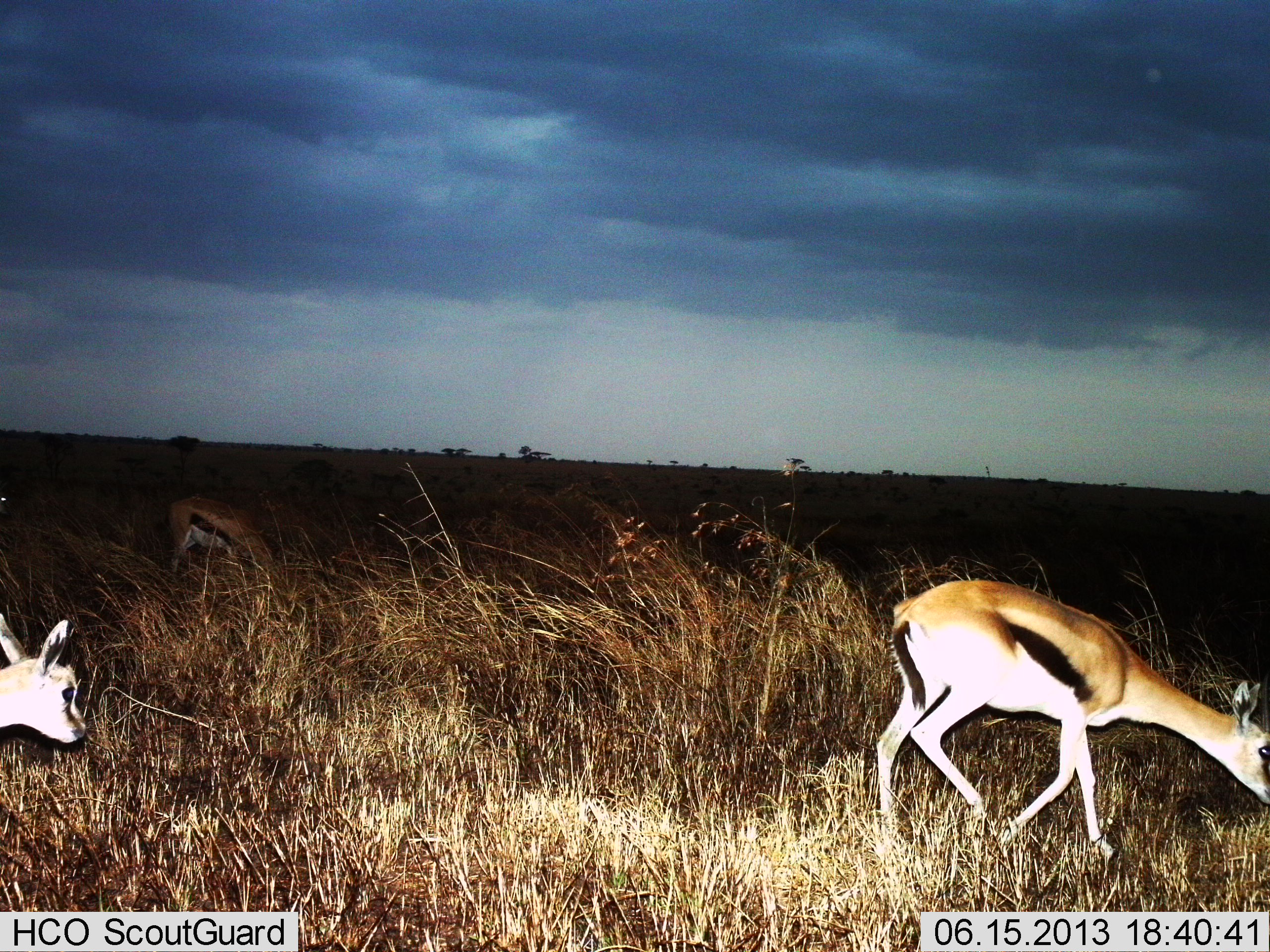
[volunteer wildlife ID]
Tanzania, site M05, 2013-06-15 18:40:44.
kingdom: Animalia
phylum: Chordata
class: Mammalia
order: Artiodactyla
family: Bovidae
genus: Eudorcas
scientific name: Eudorcas thomsonii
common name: thomson's gazelle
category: gazellethomsons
Gazellethomsons (thomson's gazelle) (Eudorcas thomsonii), count 3. Behavior (volunteer vote fractions): standing 40%, resting 0%, moving 40%, interacting 0%. Young present (vote fraction): 20%. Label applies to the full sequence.